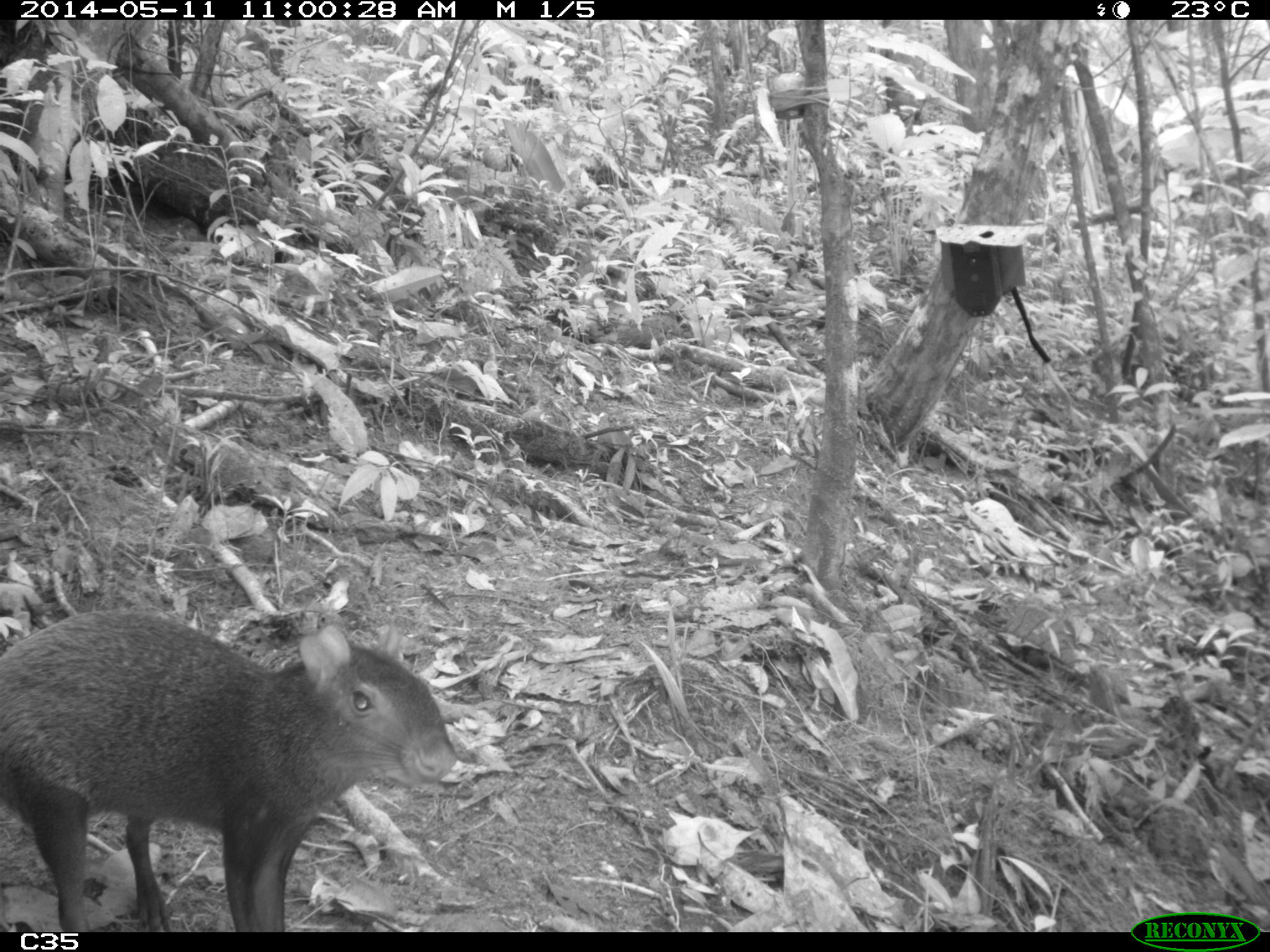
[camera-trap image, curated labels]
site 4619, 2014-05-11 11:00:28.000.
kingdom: Animalia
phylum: Chordata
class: Mammalia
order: Rodentia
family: Dasyproctidae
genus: Dasyprocta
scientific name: Dasyprocta leporina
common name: red-rumped agouti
Dasyprocta leporina (red-rumped agouti), count 1, age adult, sex male.